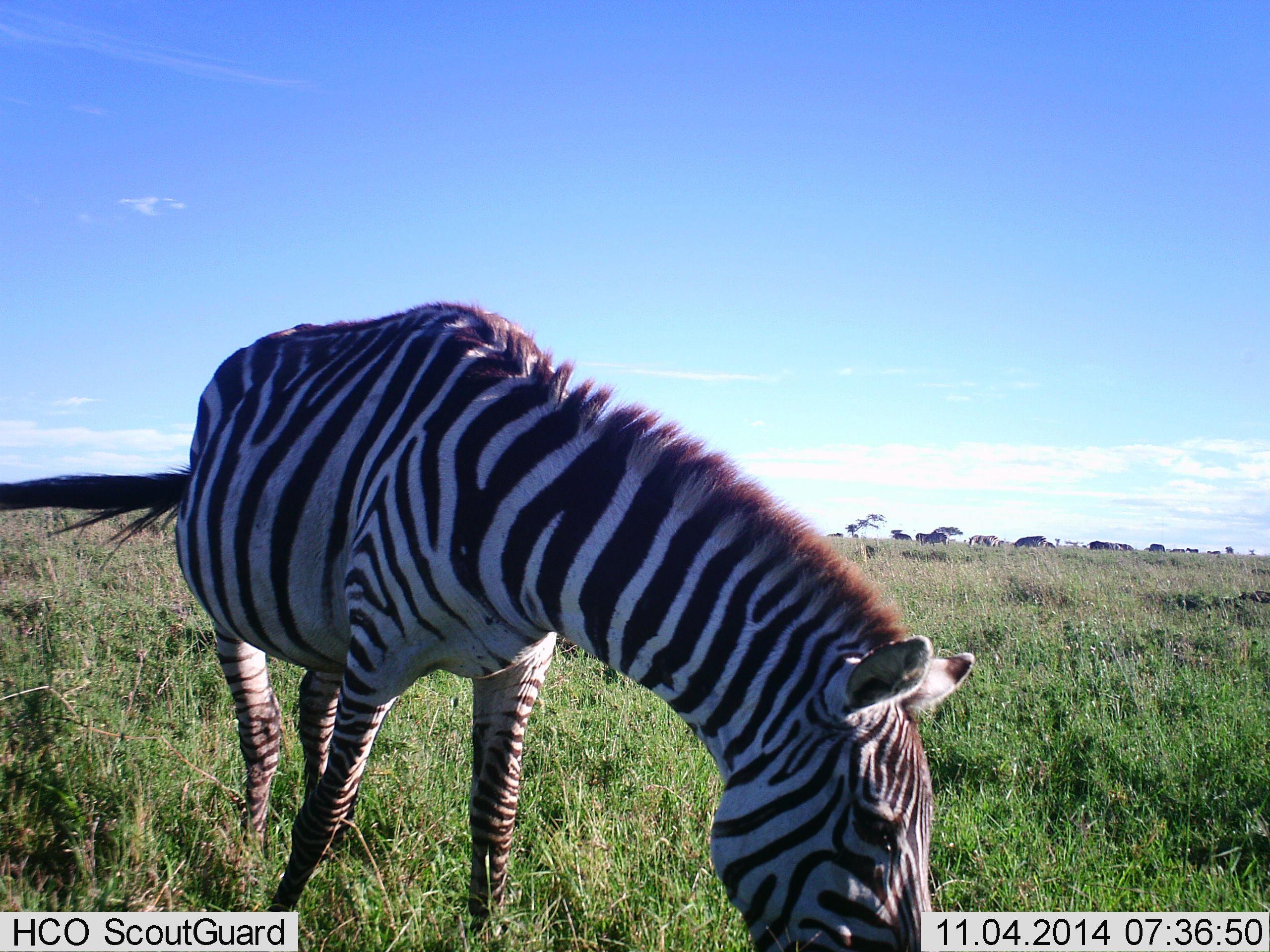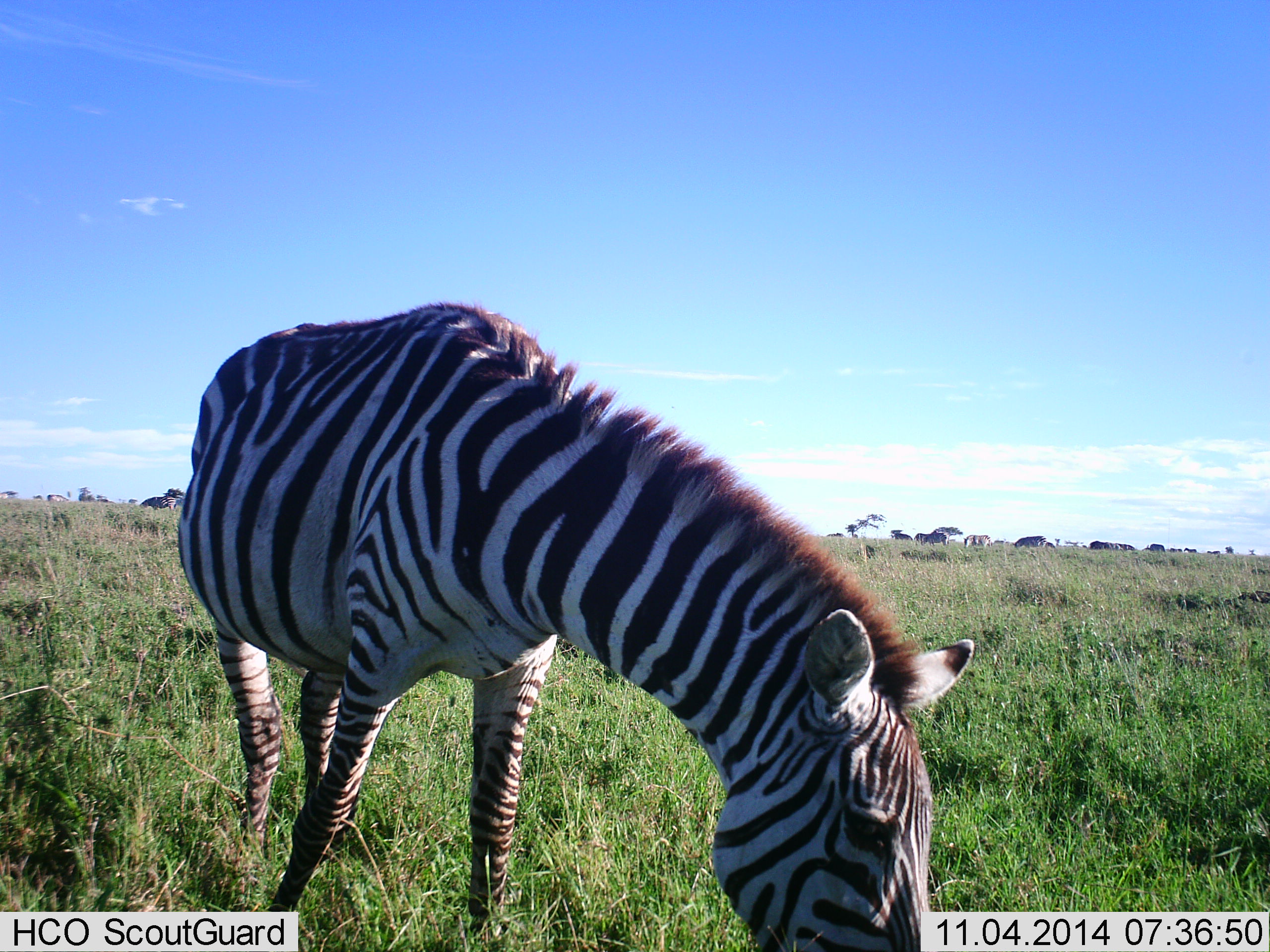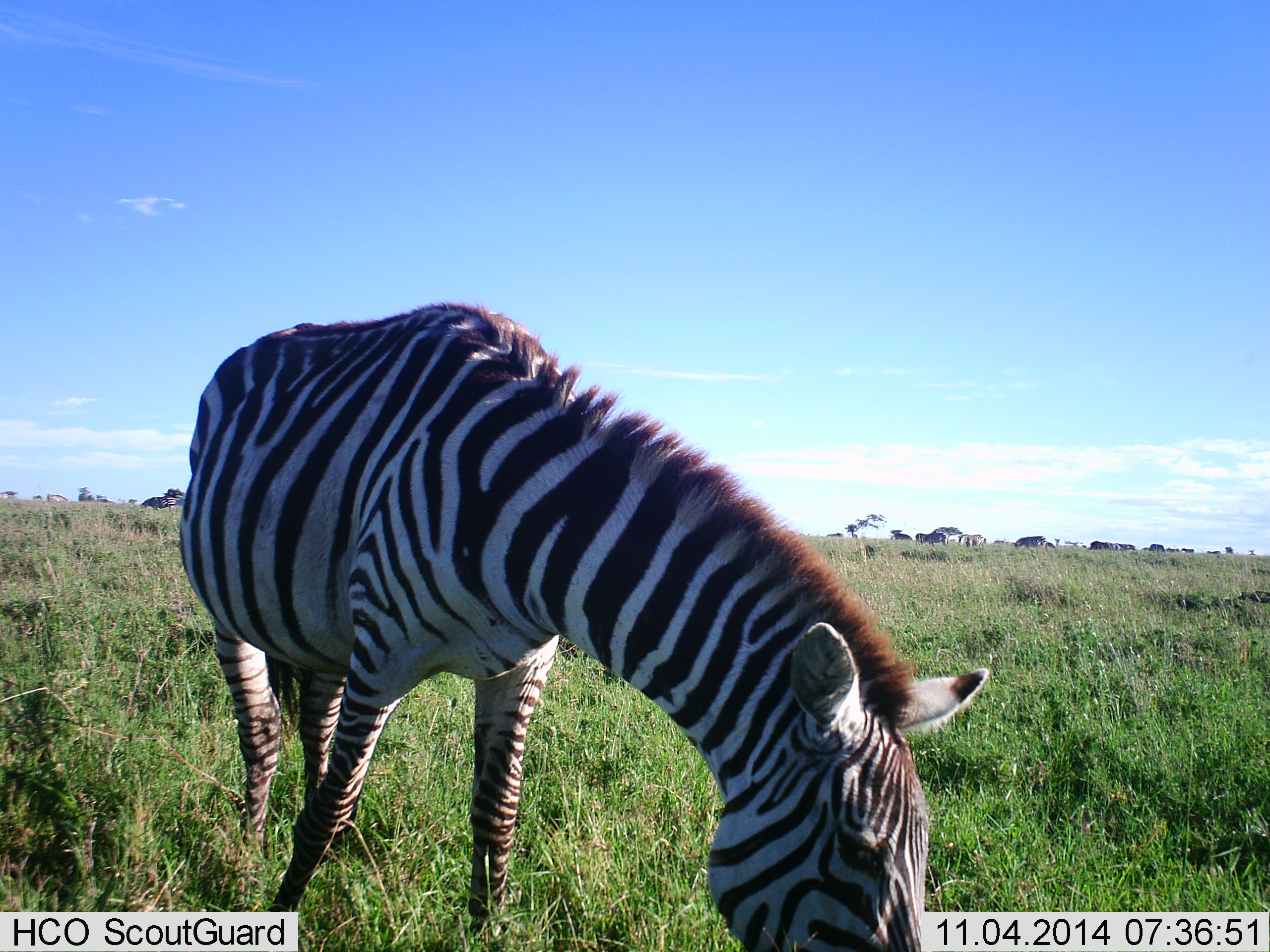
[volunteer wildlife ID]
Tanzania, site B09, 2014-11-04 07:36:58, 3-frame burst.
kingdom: Animalia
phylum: Chordata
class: Mammalia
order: Perissodactyla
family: Equidae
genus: Equus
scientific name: Equus quagga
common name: plains zebra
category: zebra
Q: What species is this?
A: Zebra (plains zebra) (Equus quagga).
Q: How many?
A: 2.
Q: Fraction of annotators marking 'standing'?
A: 33%.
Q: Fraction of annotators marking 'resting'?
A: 0%.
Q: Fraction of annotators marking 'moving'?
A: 42%.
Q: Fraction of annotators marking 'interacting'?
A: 0%.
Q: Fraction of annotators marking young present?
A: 0%.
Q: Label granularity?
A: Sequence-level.